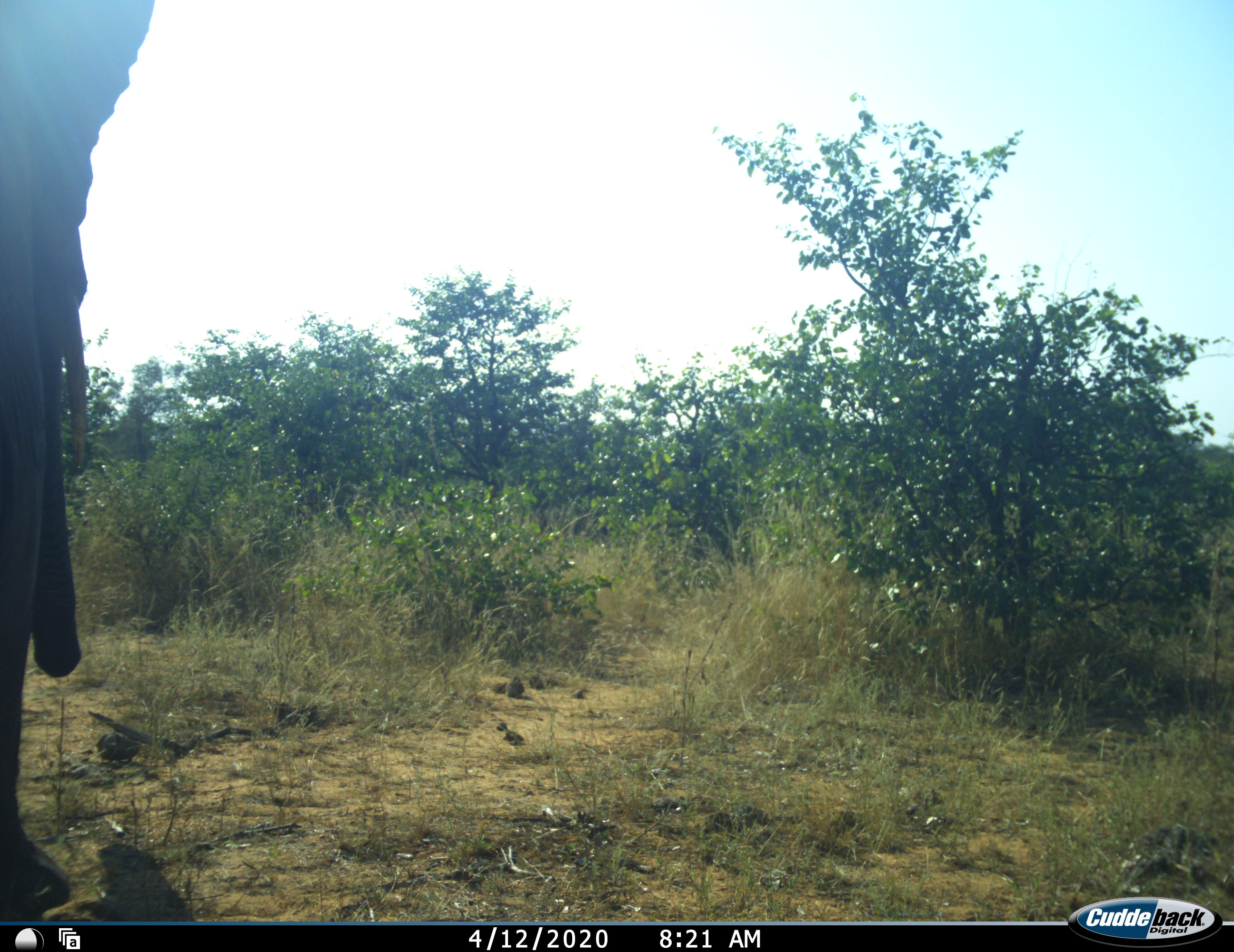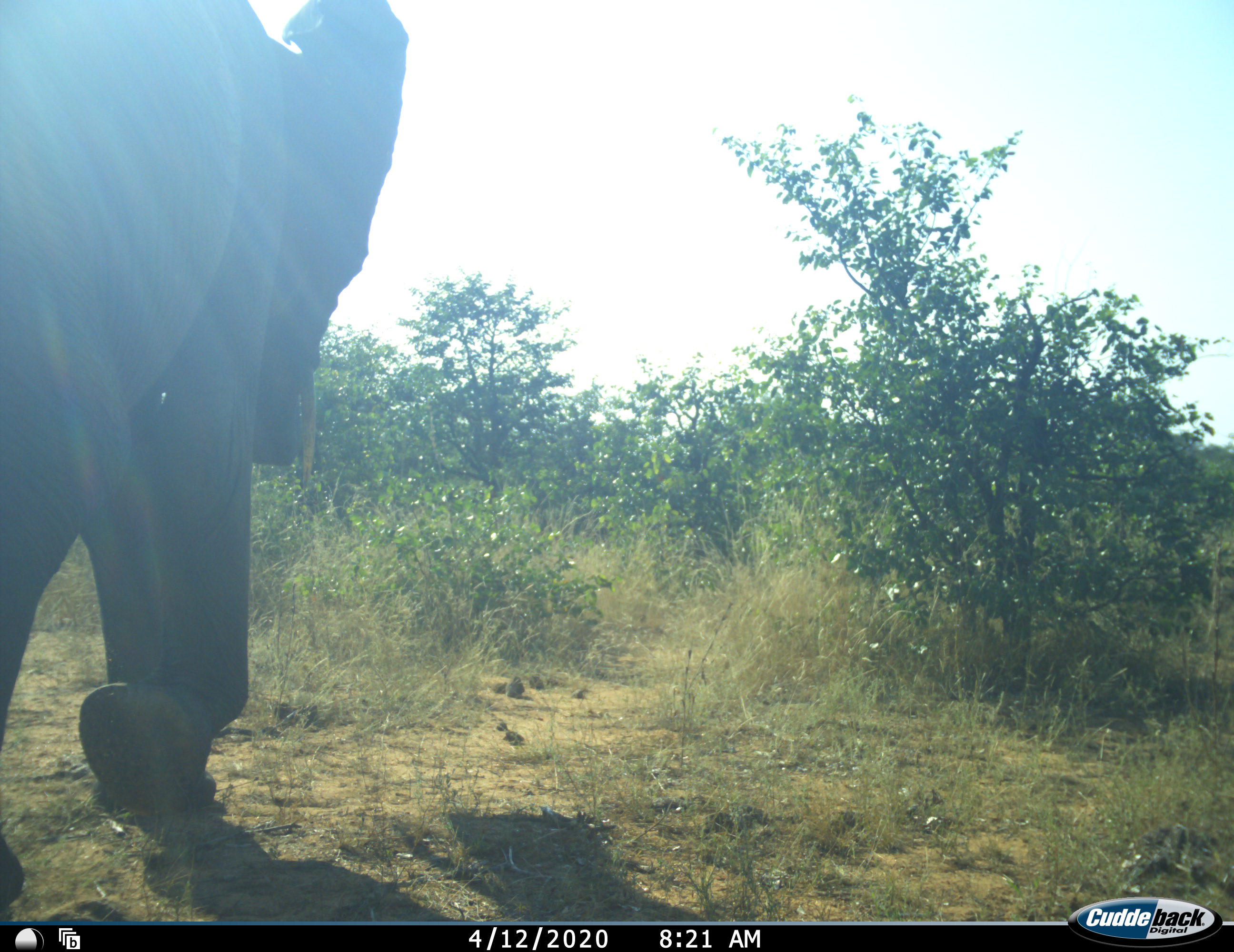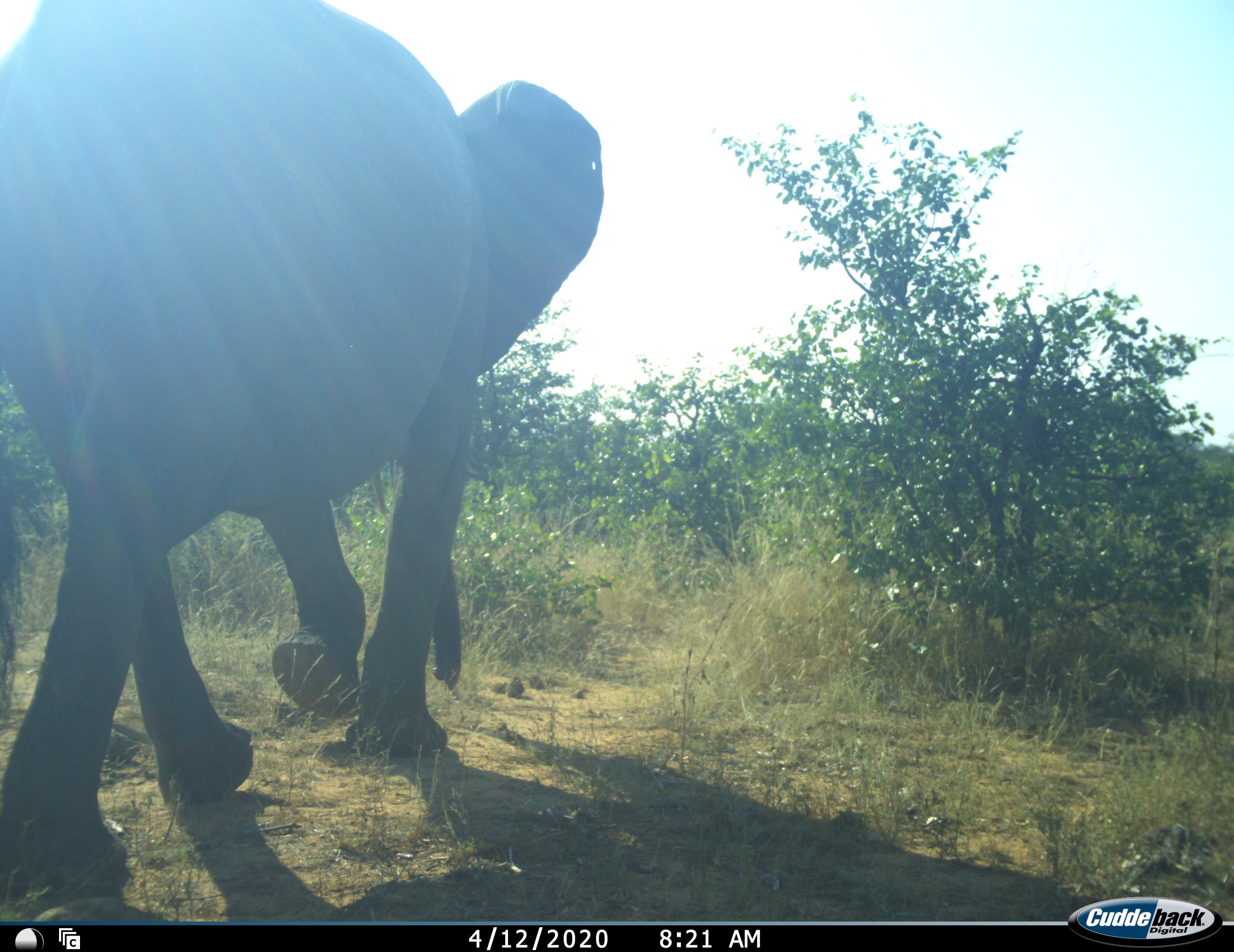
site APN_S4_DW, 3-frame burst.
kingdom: Animalia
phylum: Chordata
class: Mammalia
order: Proboscidea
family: Elephantidae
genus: Loxodonta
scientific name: Loxodonta africana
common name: african bush elephant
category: elephant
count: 1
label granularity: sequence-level